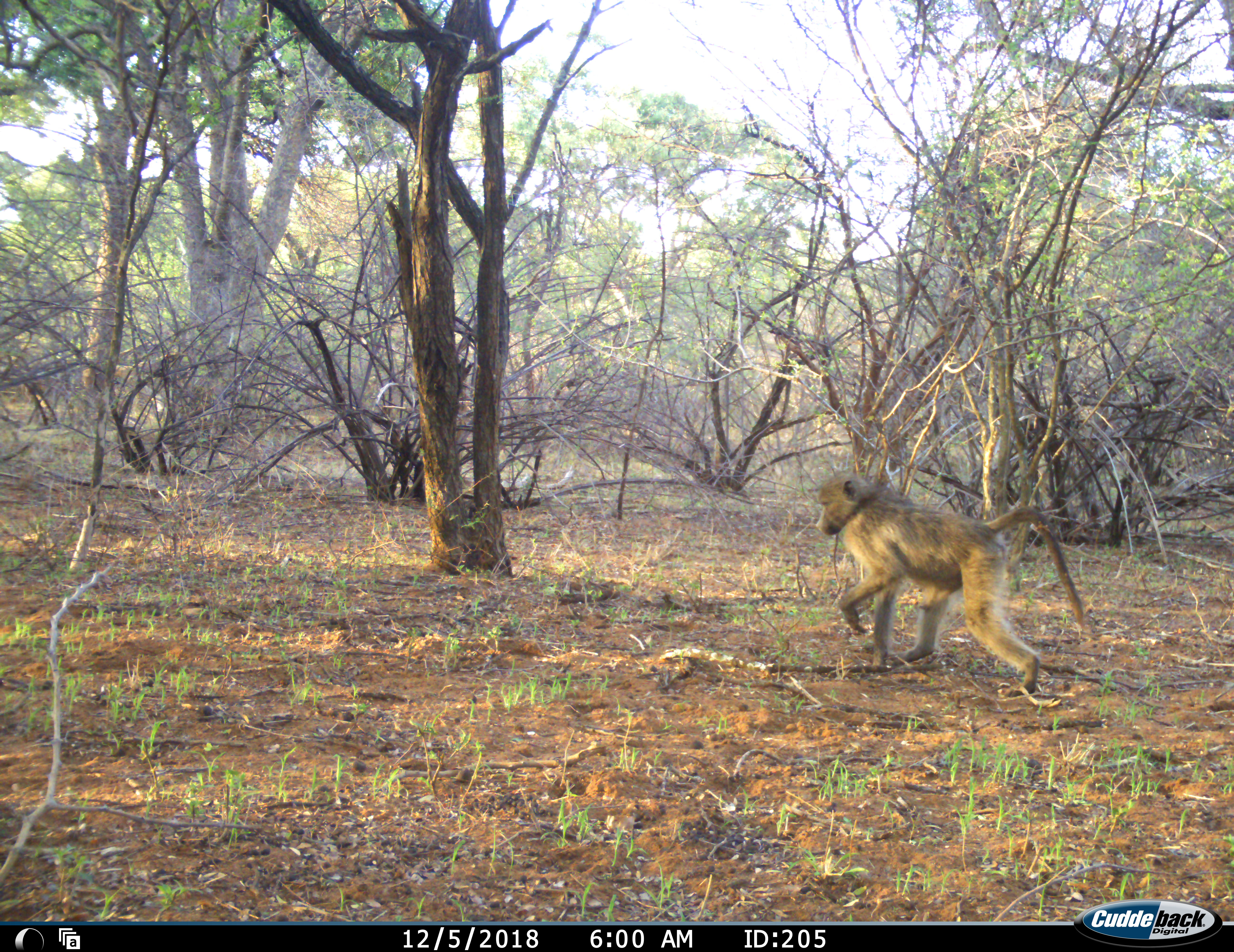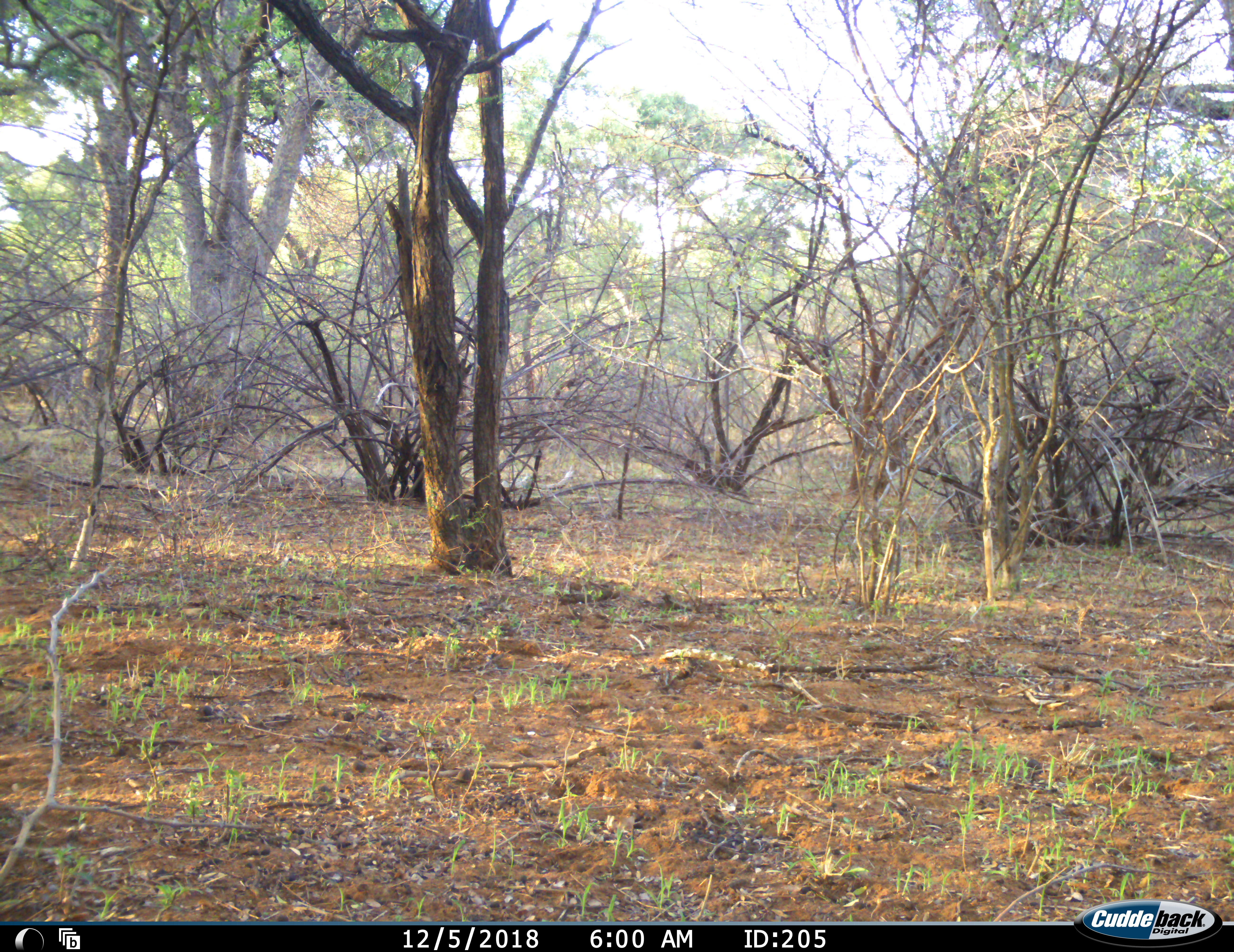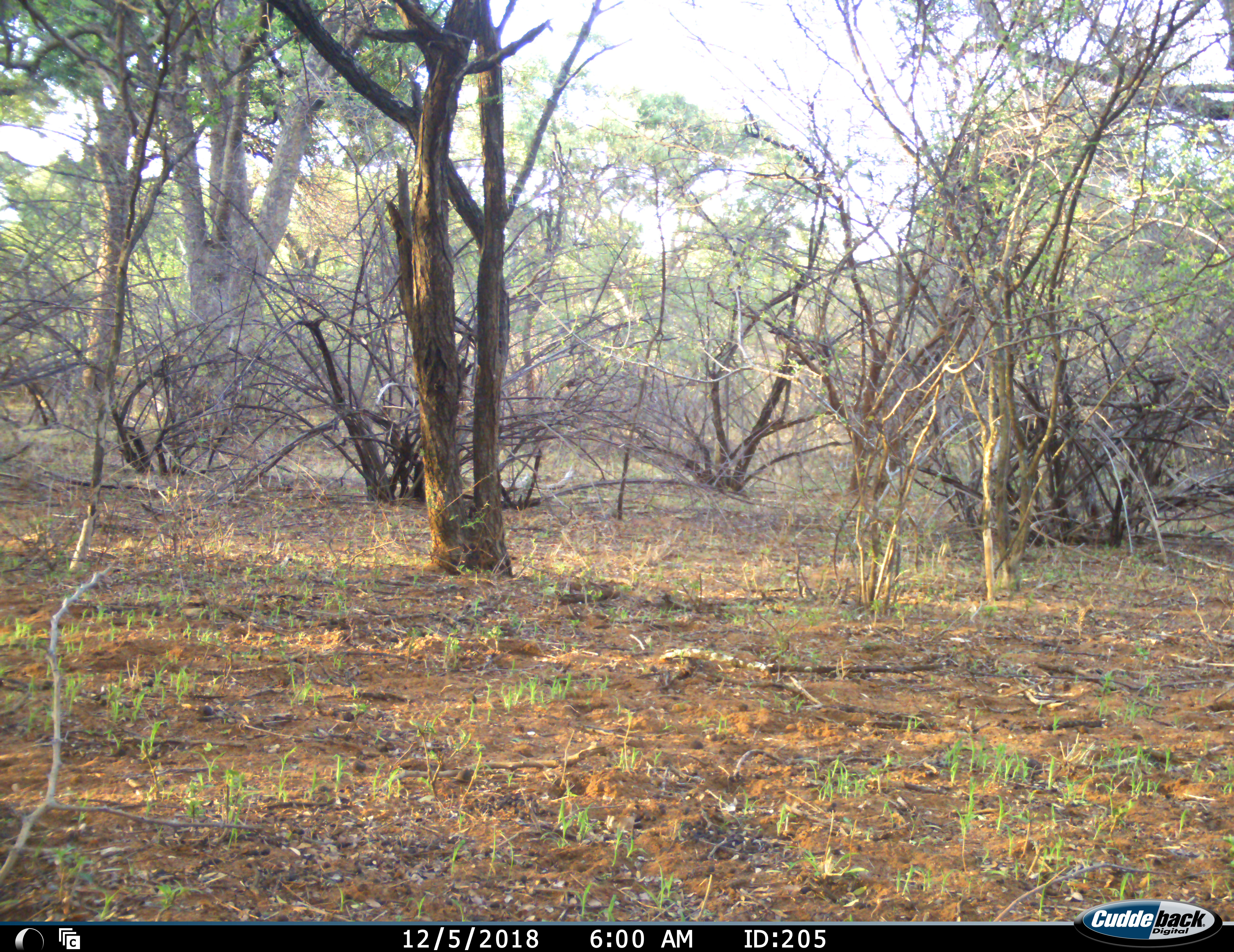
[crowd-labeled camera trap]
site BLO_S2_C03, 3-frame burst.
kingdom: Animalia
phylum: Chordata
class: Mammalia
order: Primates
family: Cercopithecidae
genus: Papio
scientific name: Papio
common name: baboon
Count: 1.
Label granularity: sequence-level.